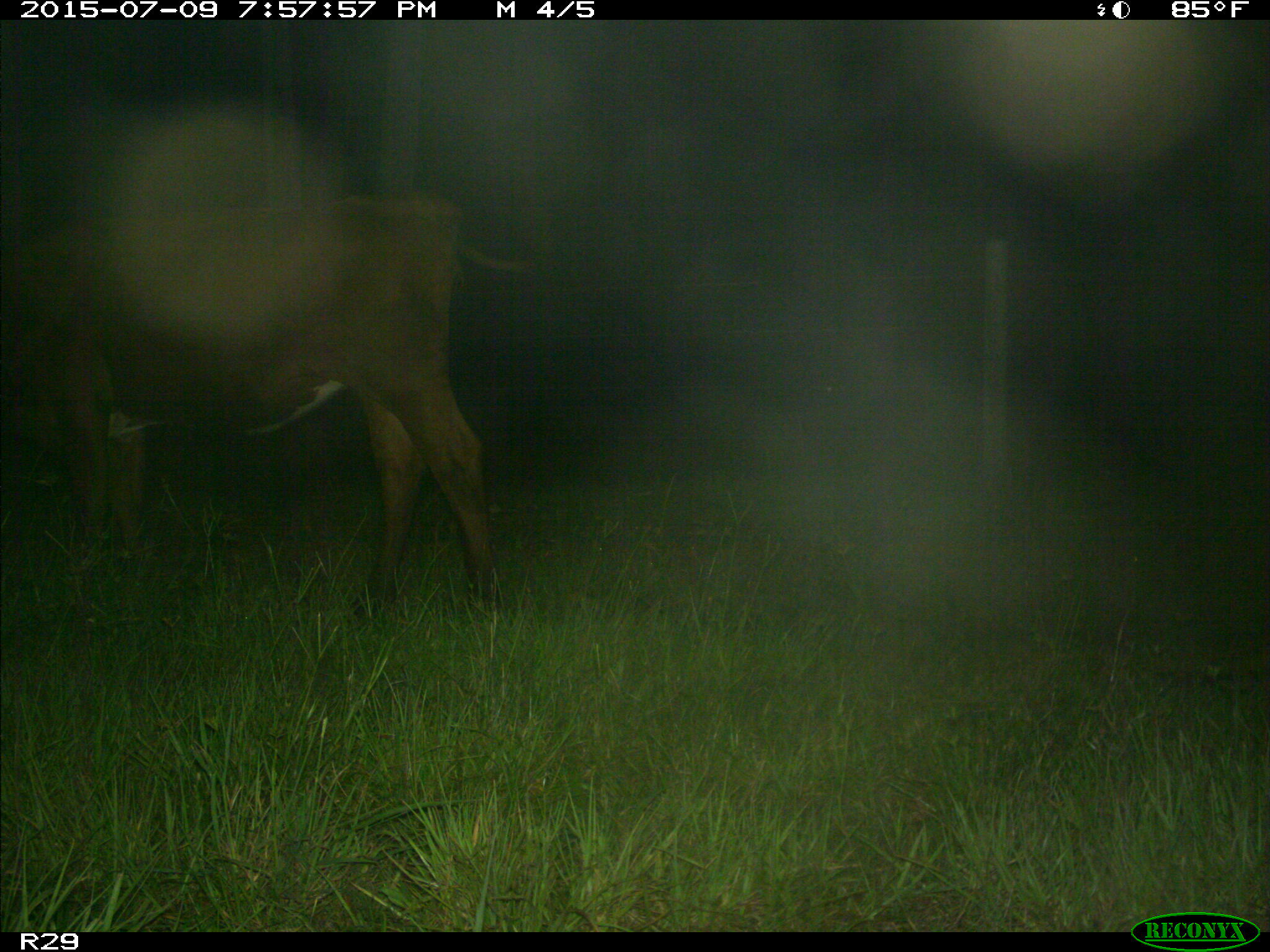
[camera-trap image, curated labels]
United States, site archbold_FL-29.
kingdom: Animalia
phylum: Chordata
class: Mammalia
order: Artiodactyla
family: Bovidae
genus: Bos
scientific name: Bos taurus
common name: domestic cow